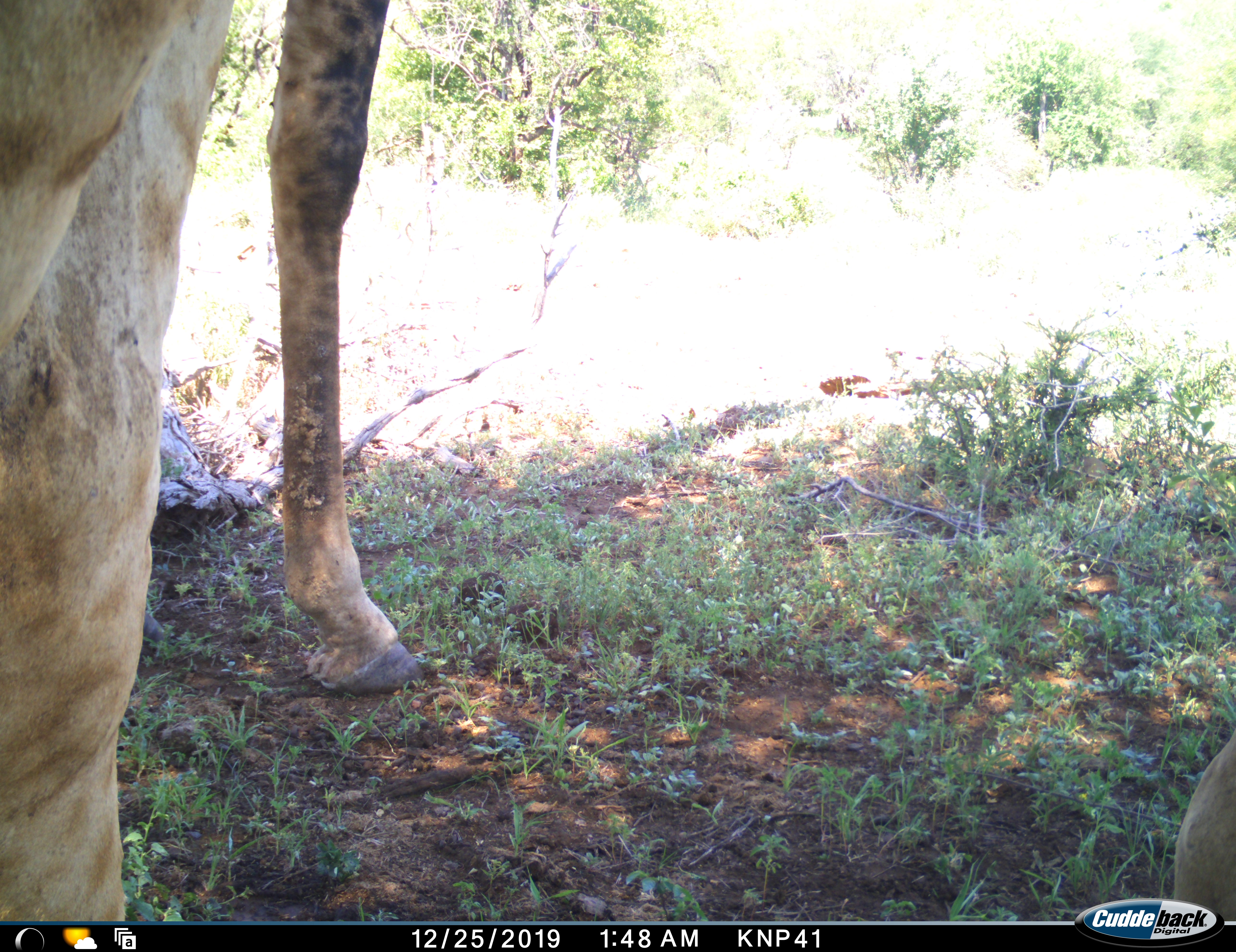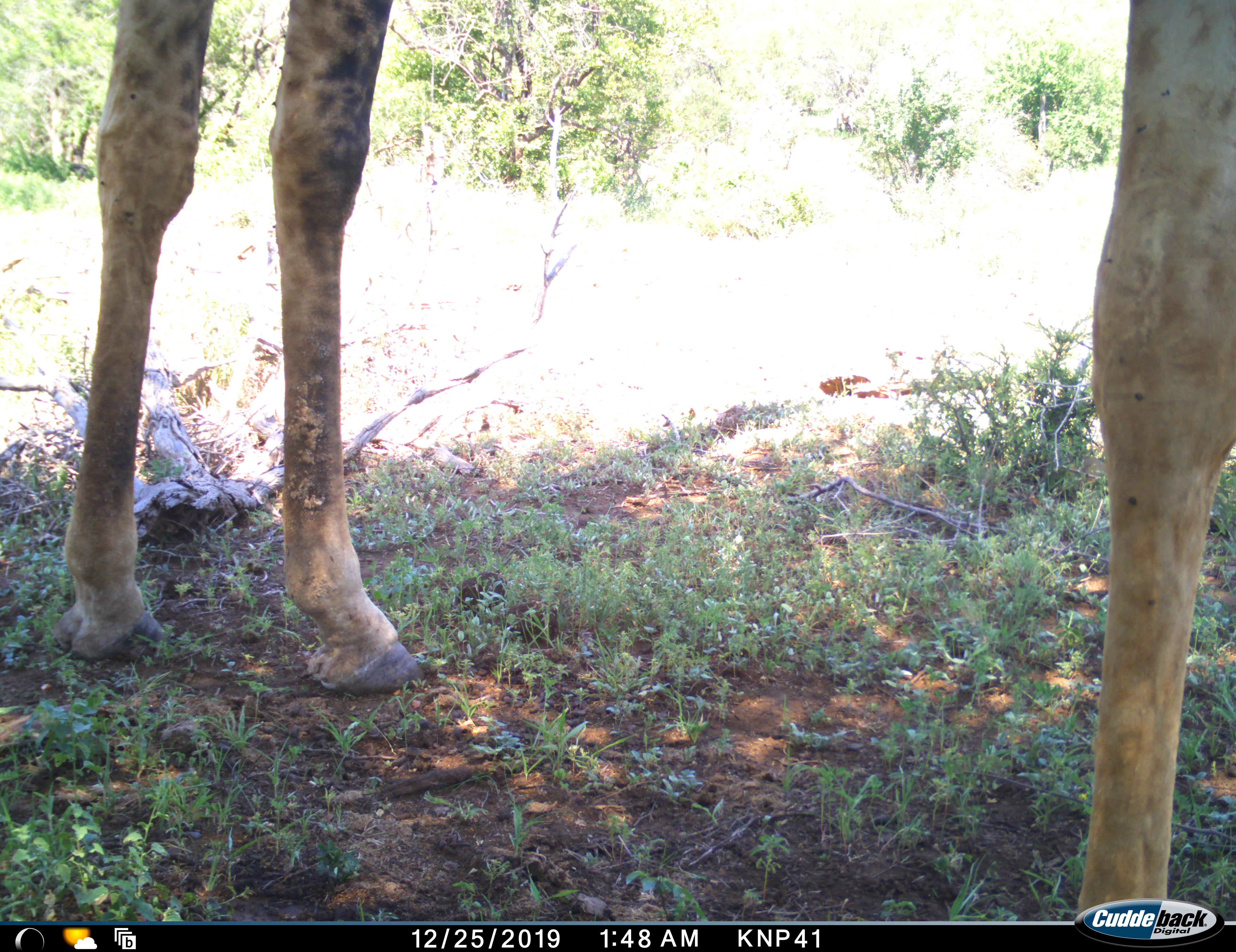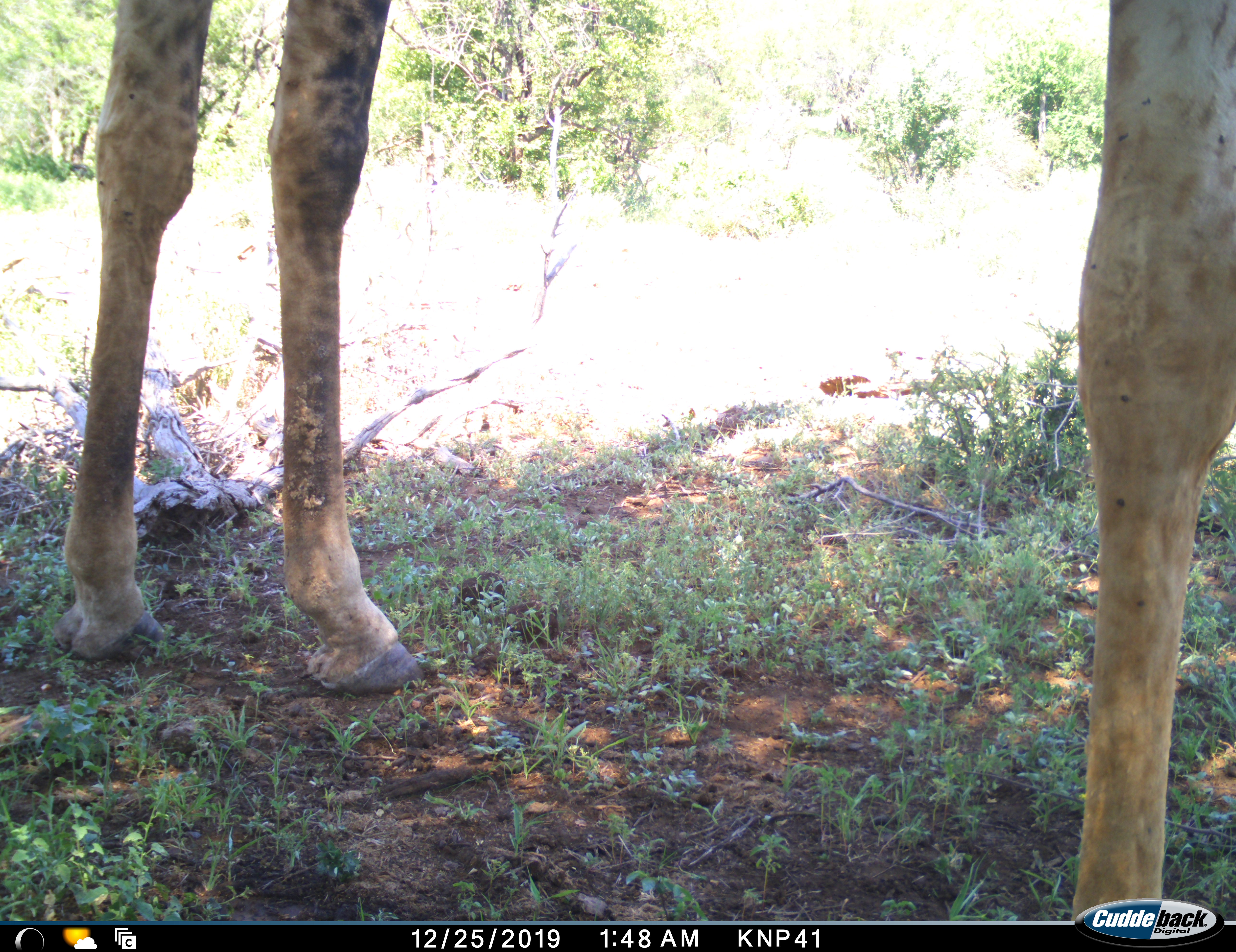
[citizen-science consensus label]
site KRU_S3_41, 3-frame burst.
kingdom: Animalia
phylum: Chordata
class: Mammalia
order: Artiodactyla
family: Giraffidae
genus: Giraffa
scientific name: Giraffa camelopardalis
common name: giraffe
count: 2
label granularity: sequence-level